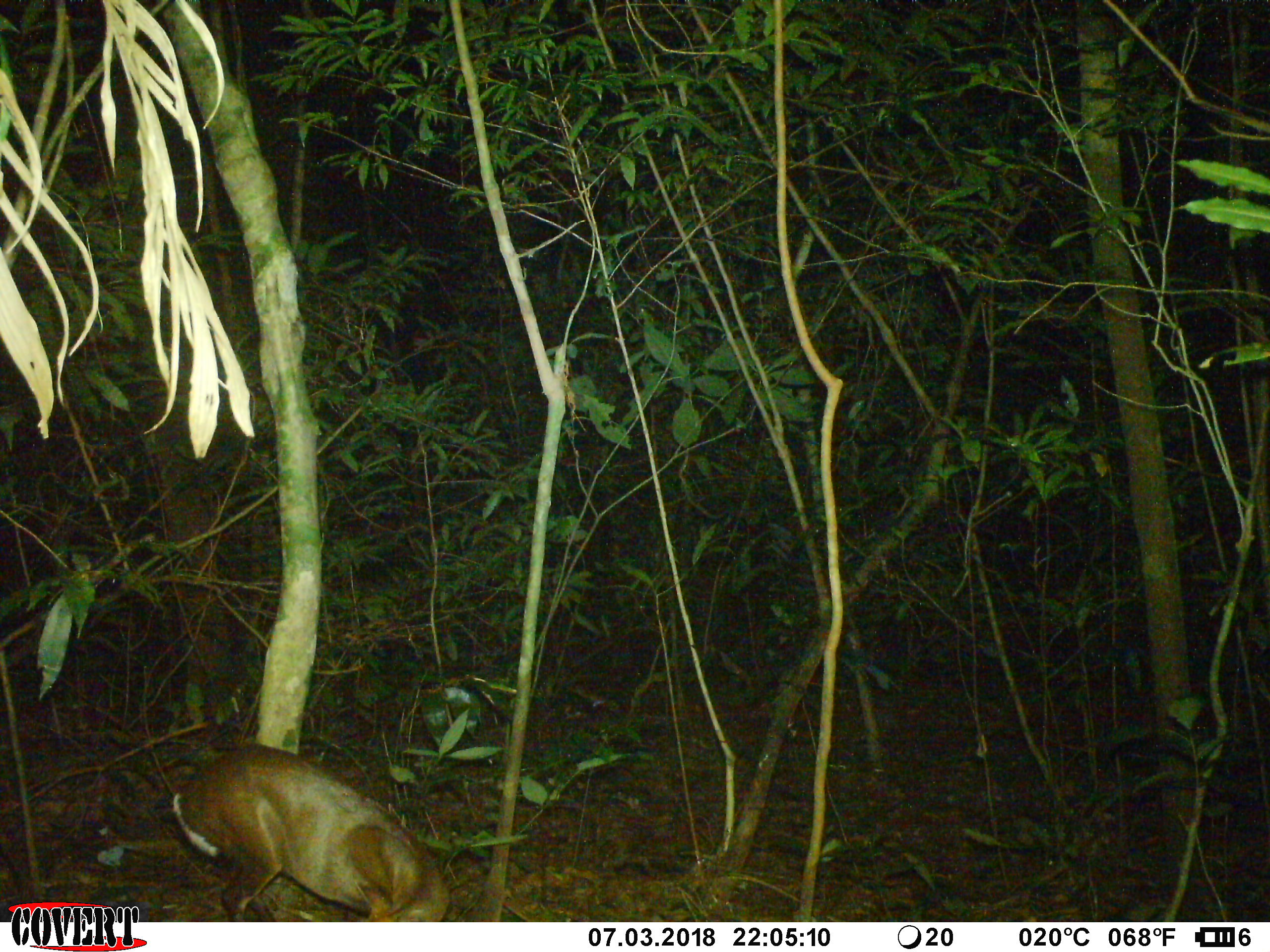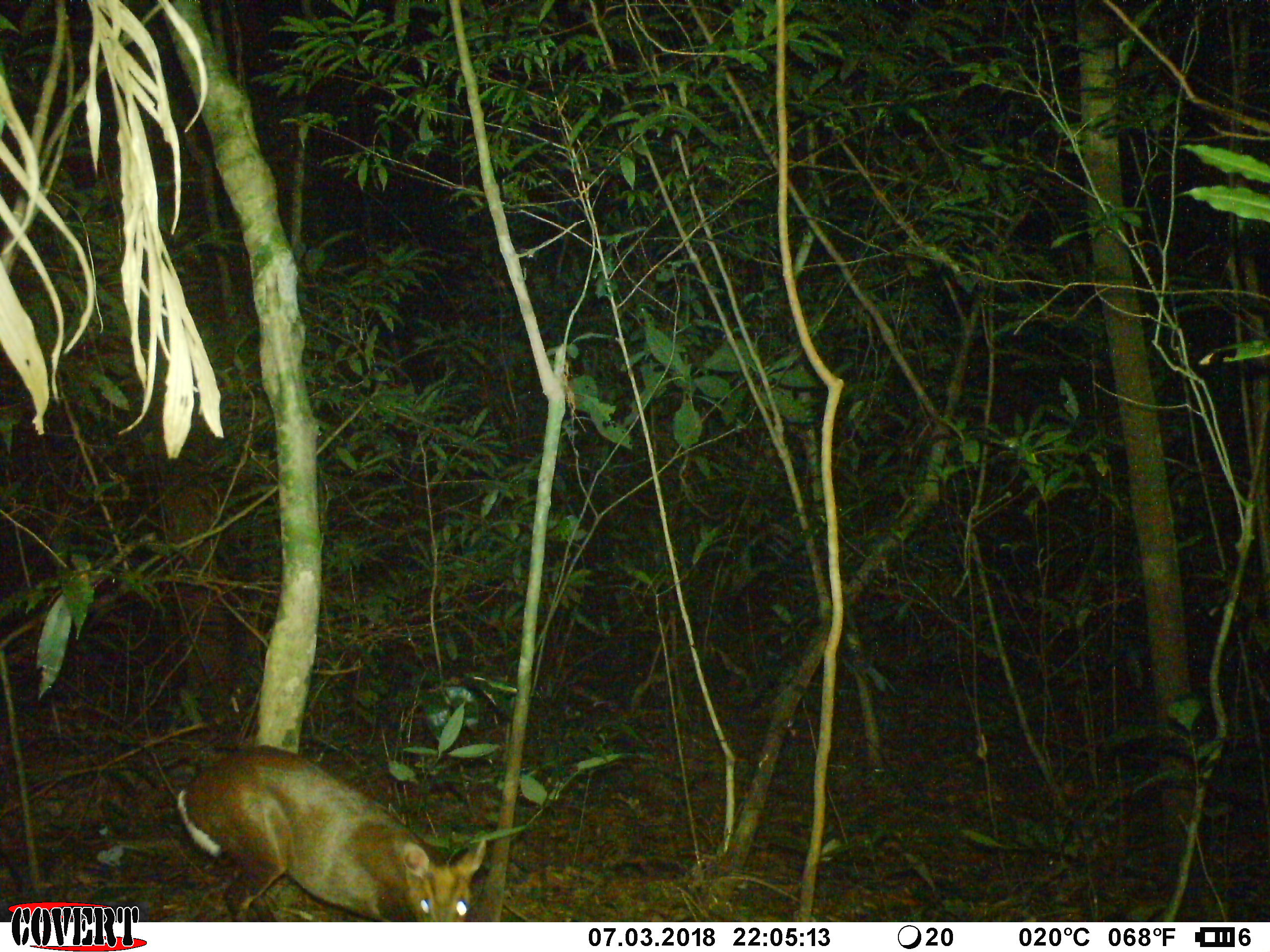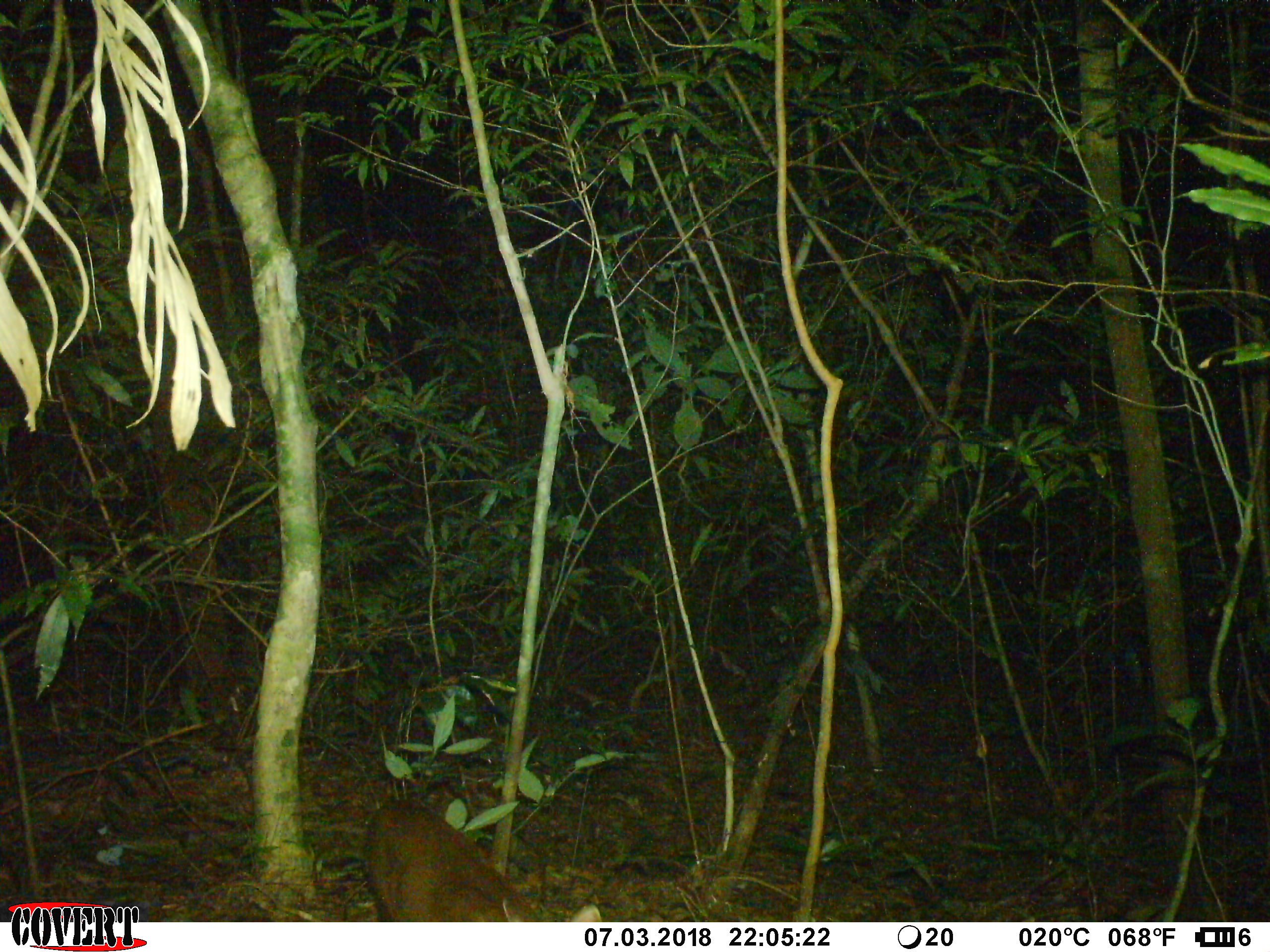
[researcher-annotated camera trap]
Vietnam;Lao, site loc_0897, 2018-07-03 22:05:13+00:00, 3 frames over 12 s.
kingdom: Animalia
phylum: Chordata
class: Mammalia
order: Artiodactyla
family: Cervidae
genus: Muntiacus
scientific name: Muntiacus rooseveltorum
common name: roosevelt's muntjac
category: roosevelts muntjac group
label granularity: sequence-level